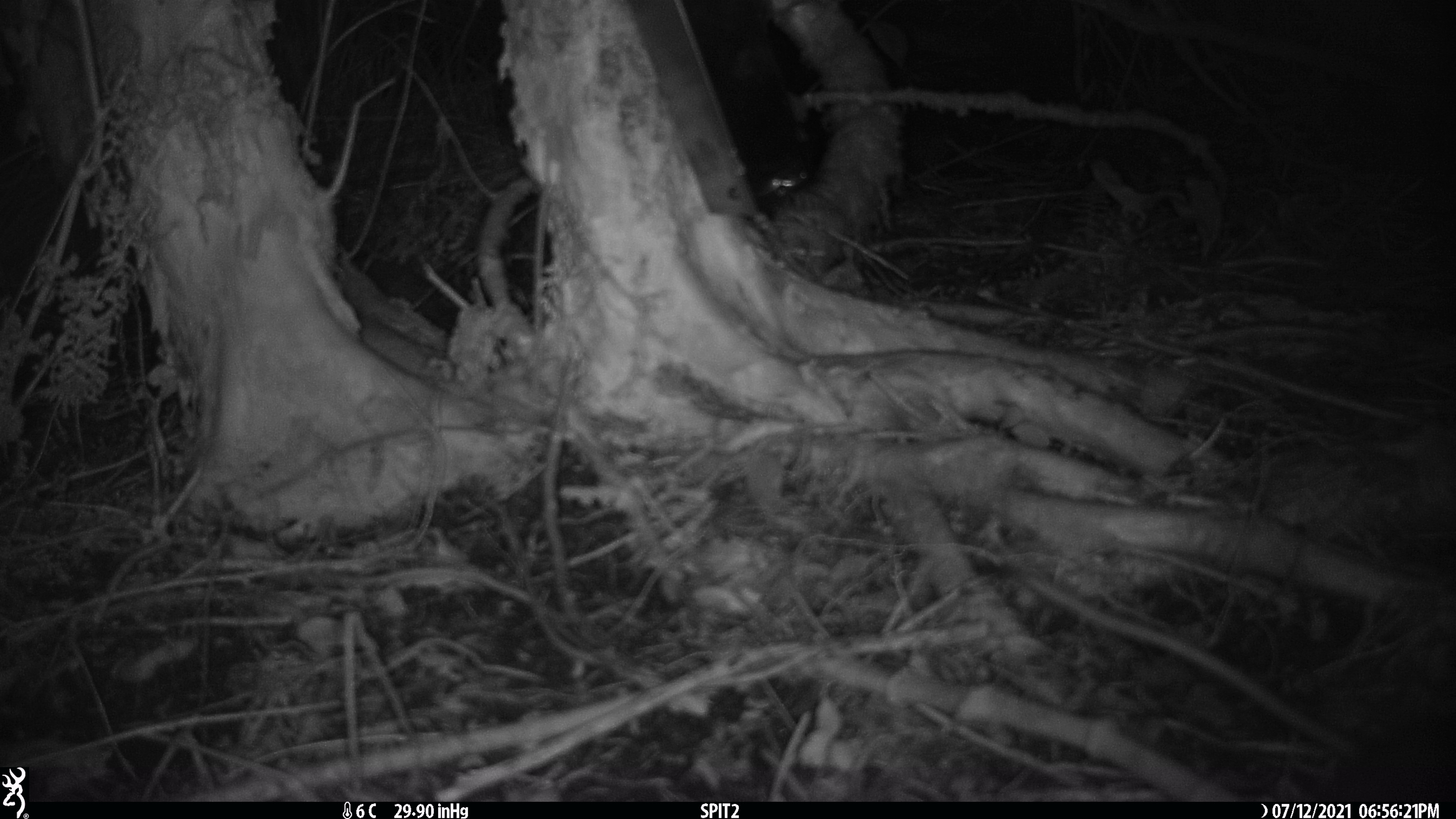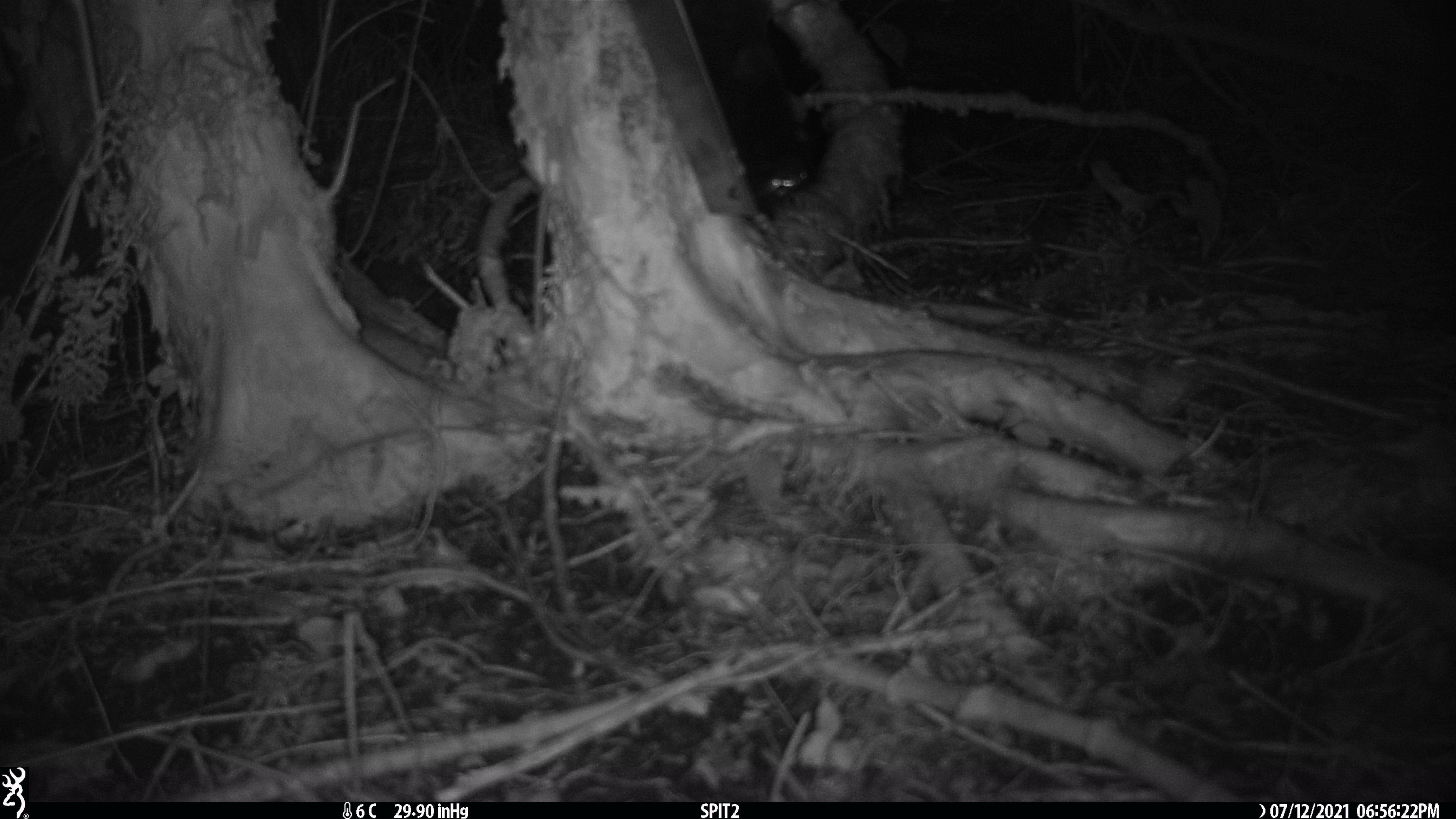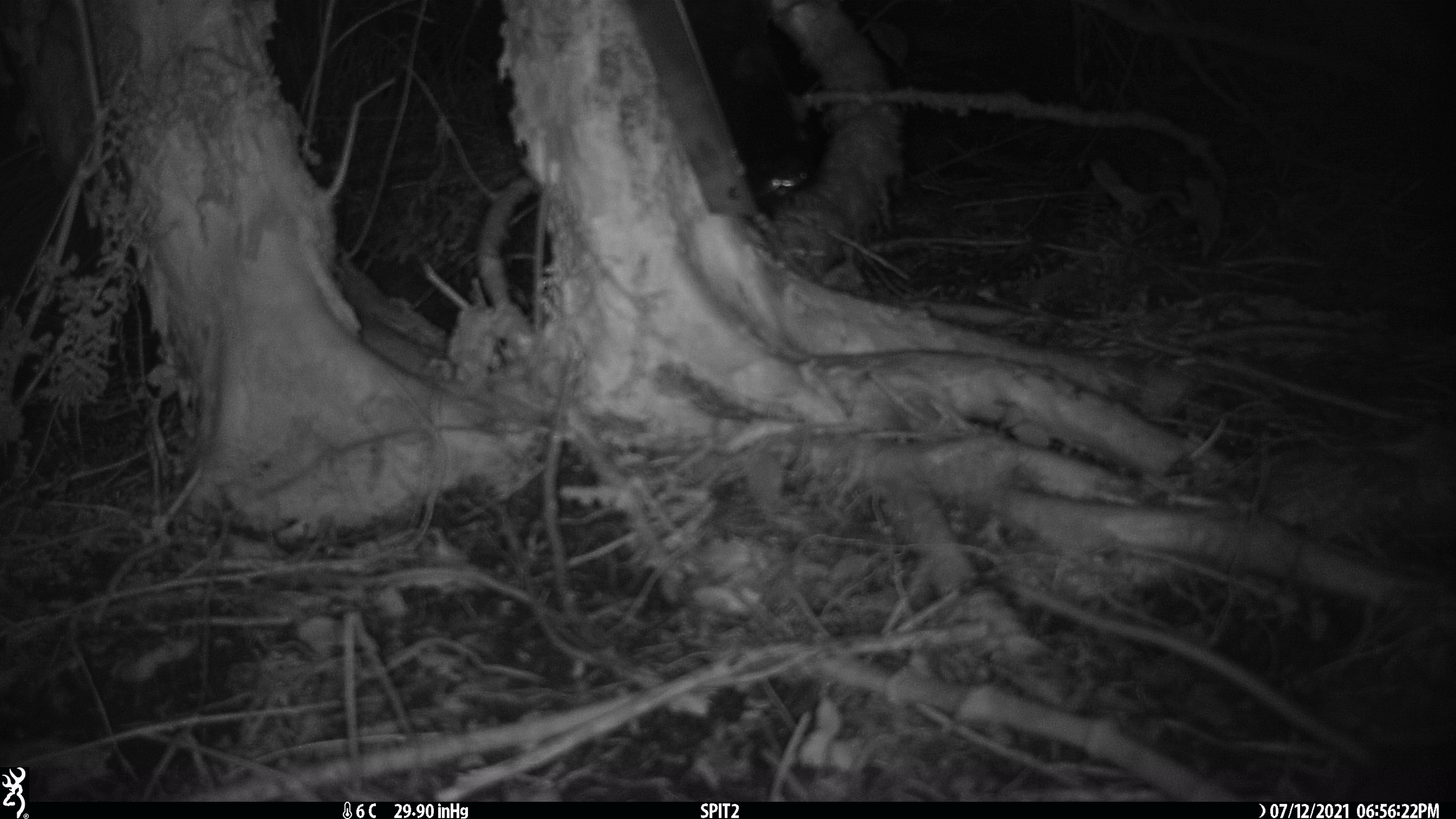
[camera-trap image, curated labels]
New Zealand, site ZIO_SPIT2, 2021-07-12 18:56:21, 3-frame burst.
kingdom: Animalia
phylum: Chordata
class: Mammalia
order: Rodentia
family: Muridae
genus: Rattus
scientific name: Rattus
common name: rat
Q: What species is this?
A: Rat (Rattus).